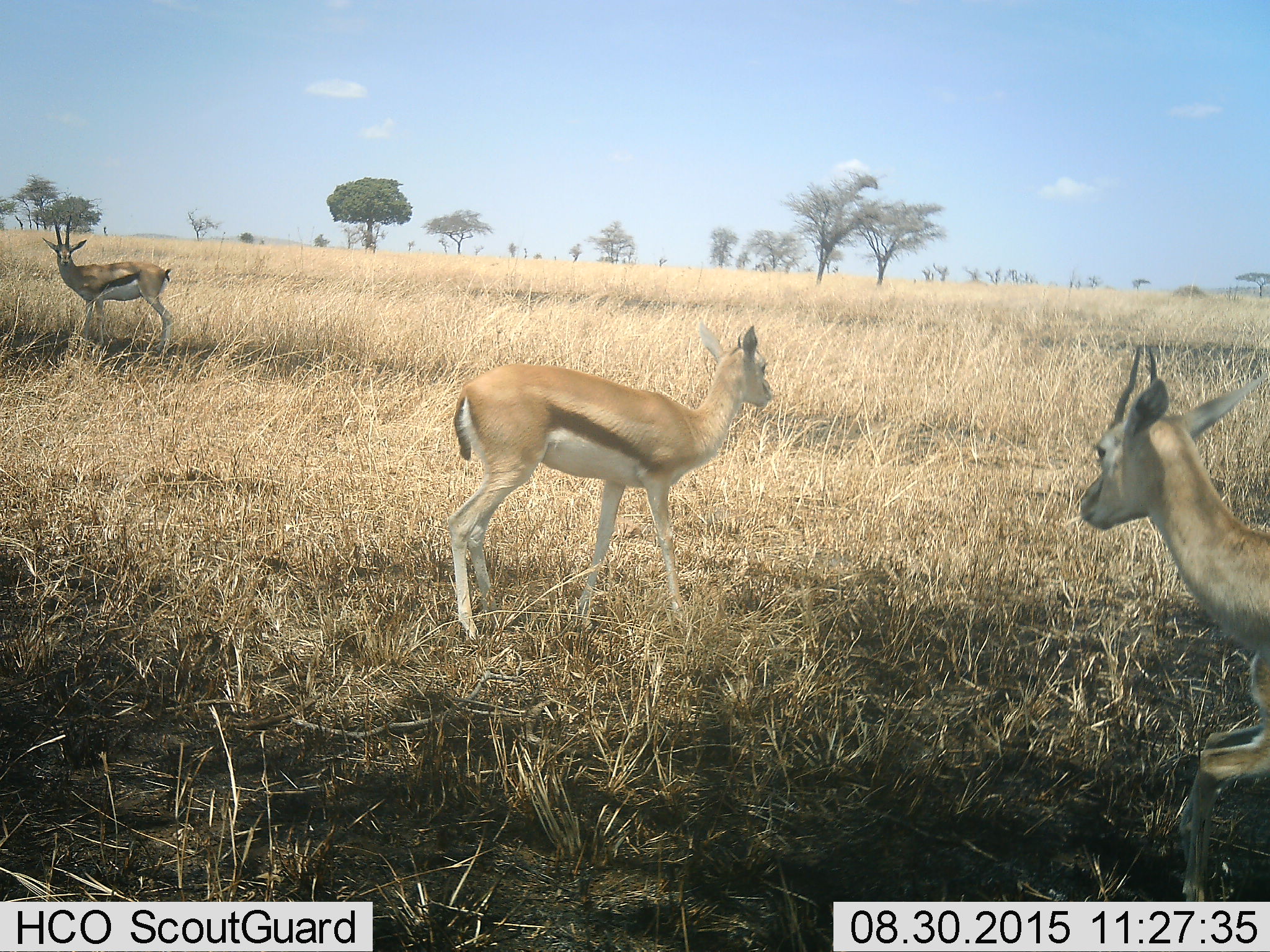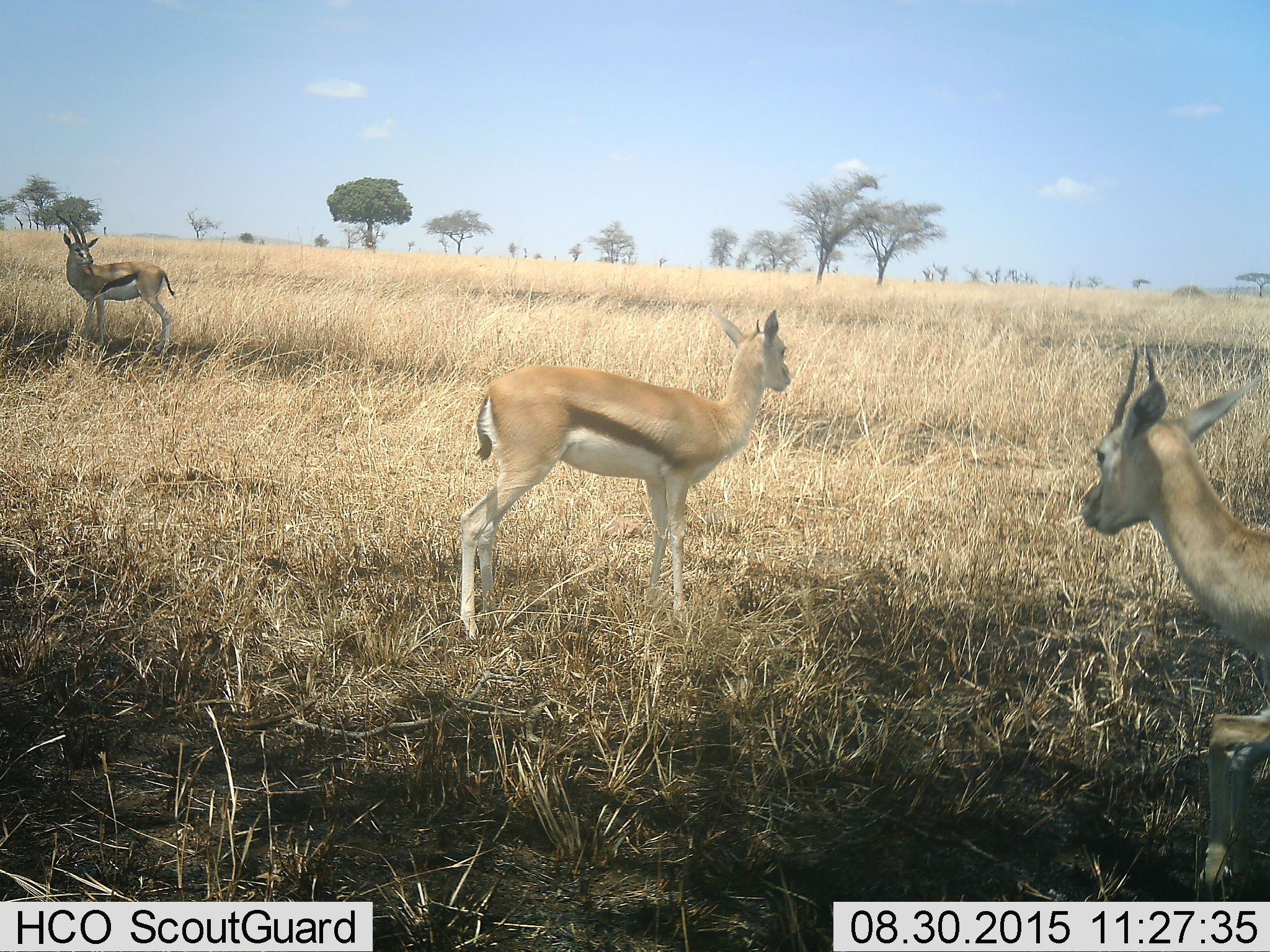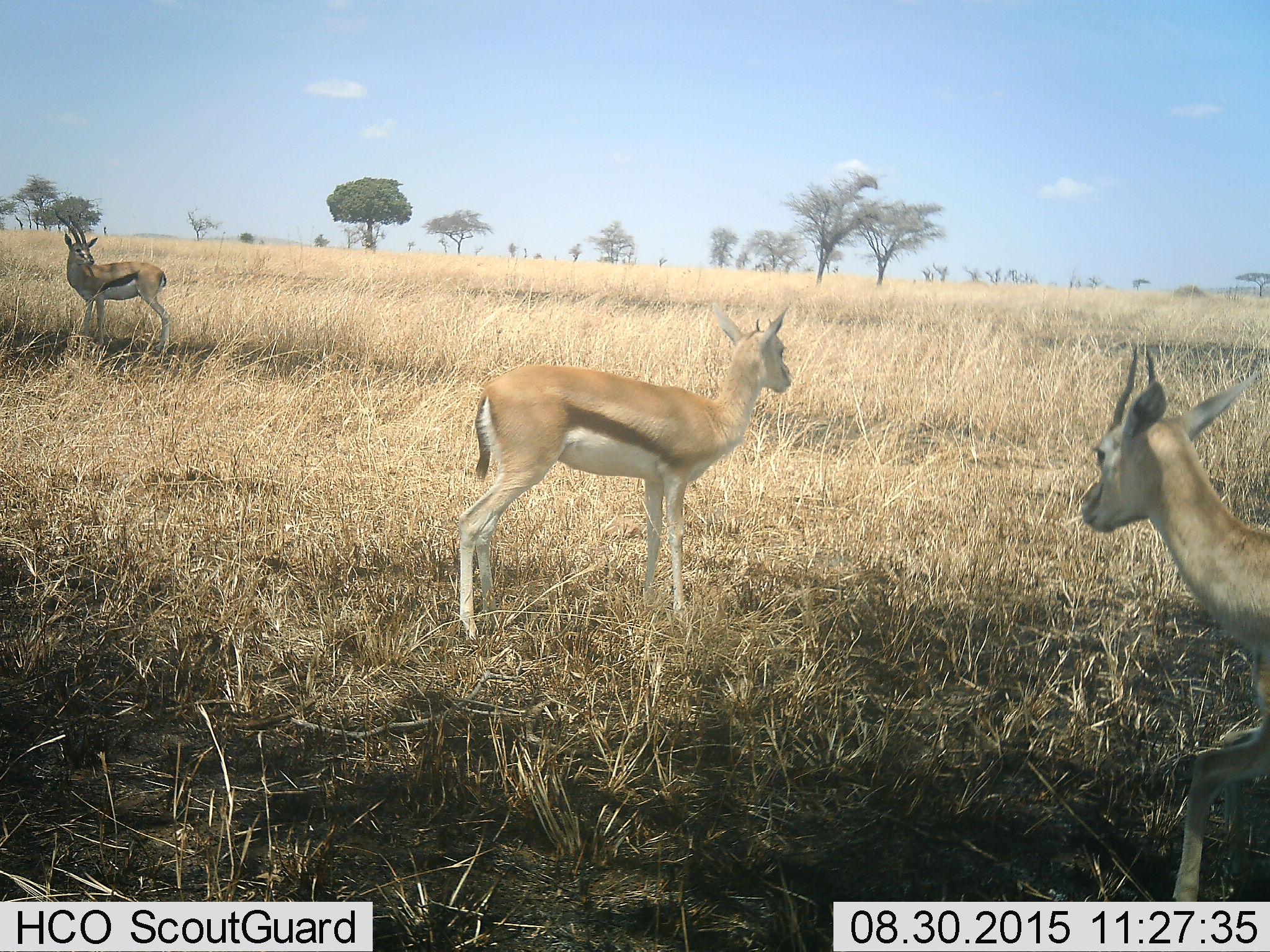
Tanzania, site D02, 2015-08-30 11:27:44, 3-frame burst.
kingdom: Animalia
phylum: Chordata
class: Mammalia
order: Artiodactyla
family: Bovidae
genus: Eudorcas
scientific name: Eudorcas thomsonii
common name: thomson's gazelle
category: gazellethomsons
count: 3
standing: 94%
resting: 0%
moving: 12%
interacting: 0%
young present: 24%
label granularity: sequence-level